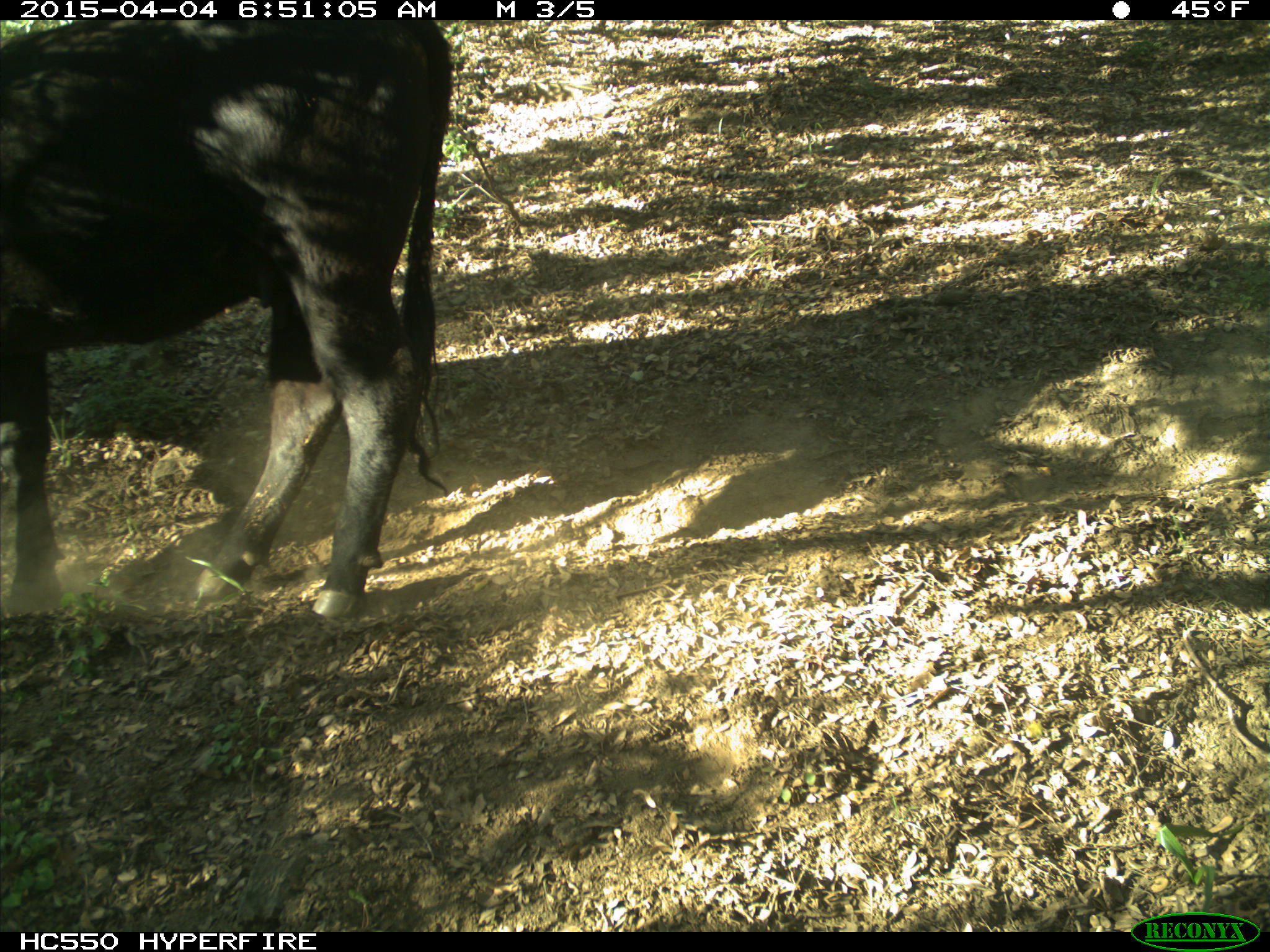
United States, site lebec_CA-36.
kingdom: Animalia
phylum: Chordata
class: Mammalia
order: Artiodactyla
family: Bovidae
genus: Bos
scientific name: Bos taurus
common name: domestic cow